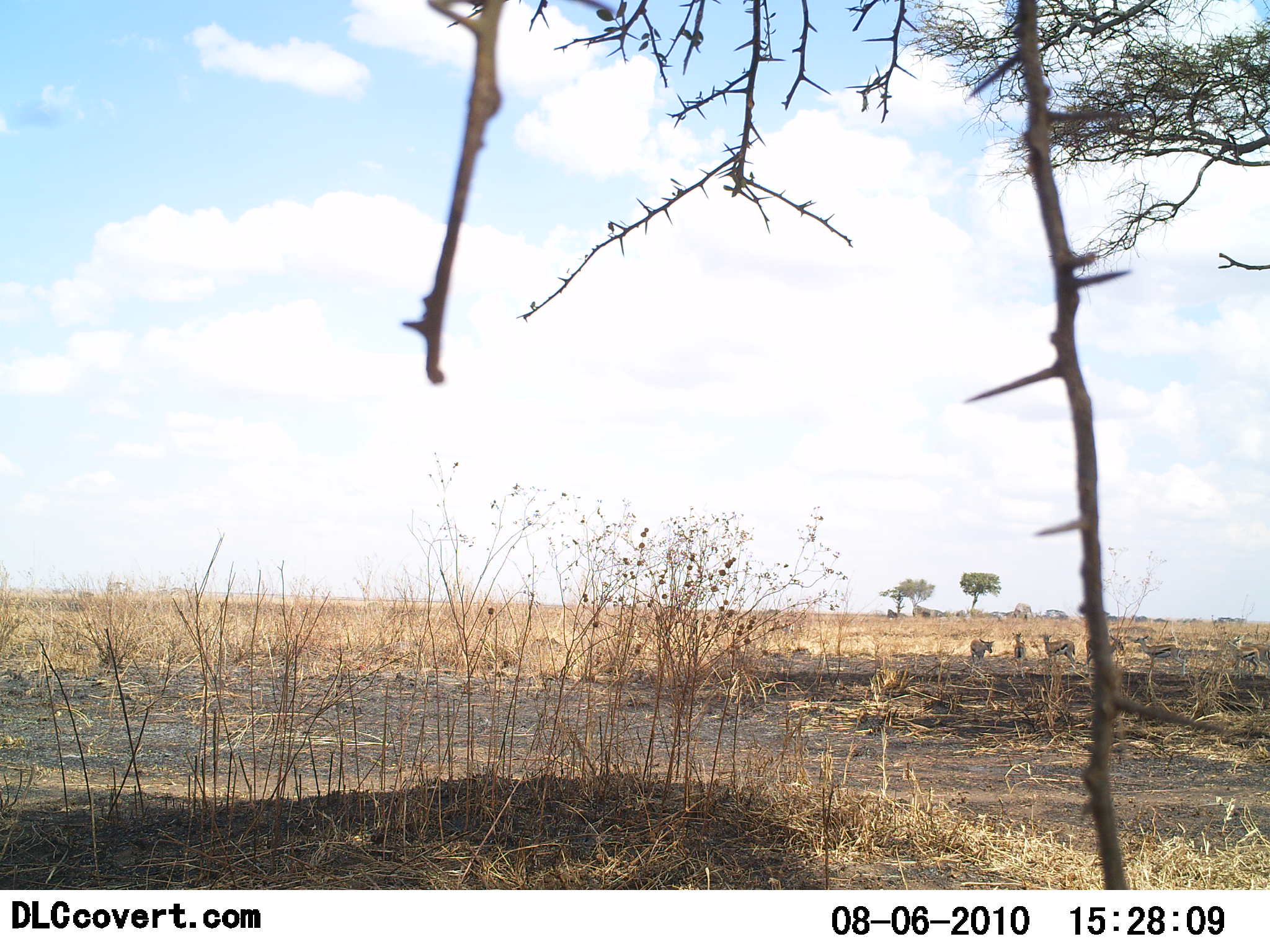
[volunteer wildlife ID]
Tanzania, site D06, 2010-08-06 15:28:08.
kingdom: Animalia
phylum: Chordata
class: Mammalia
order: Artiodactyla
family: Bovidae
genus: Eudorcas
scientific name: Eudorcas thomsonii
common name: thomson's gazelle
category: gazellethomsons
Gazellethomsons (thomson's gazelle) (Eudorcas thomsonii), count 6. Behavior (volunteer vote fractions): standing 93%, resting 0%, moving 0%, interacting 0%. Young present (vote fraction): 0%. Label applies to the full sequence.